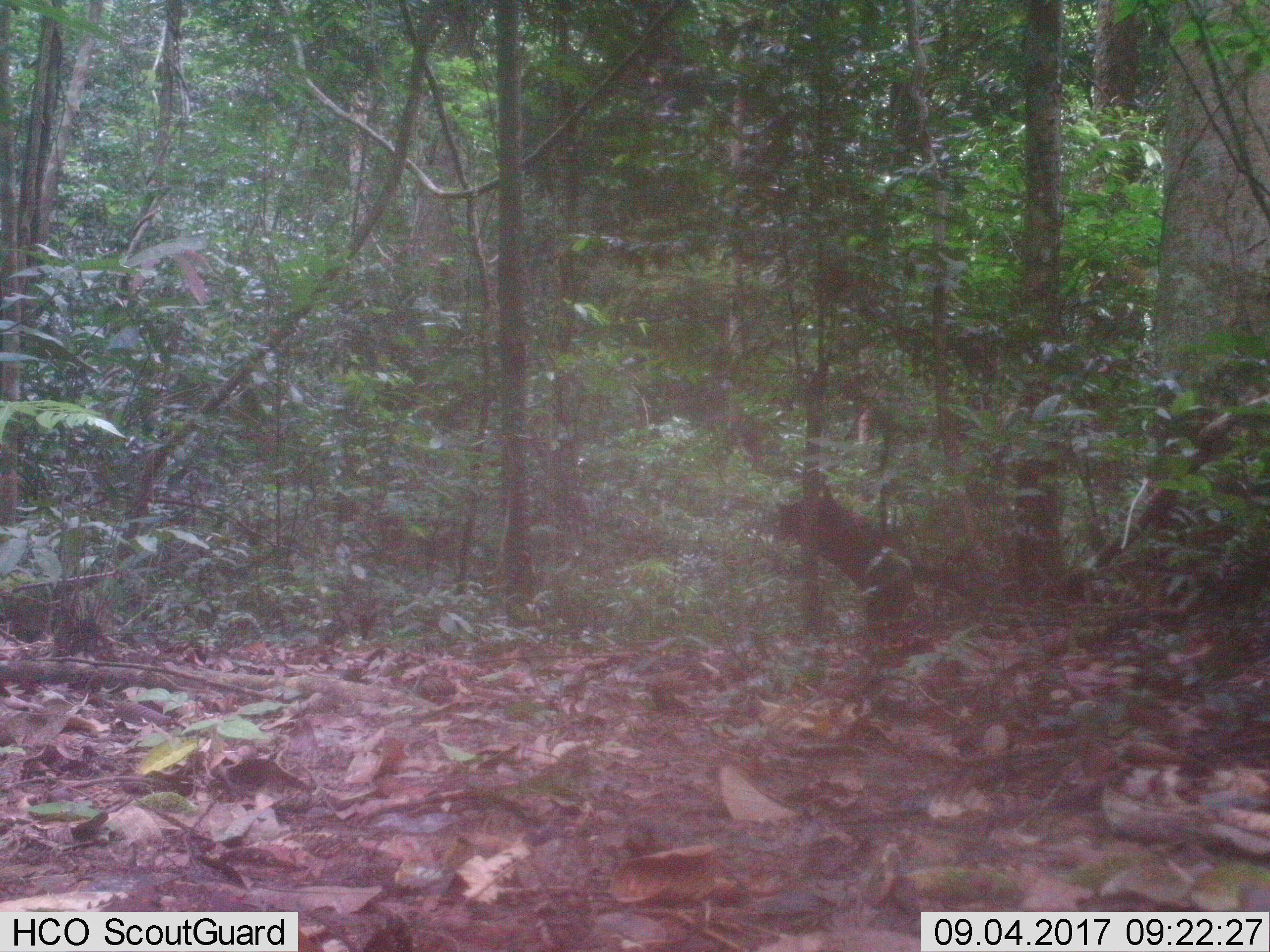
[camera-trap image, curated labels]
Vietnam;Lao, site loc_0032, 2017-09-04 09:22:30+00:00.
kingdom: Animalia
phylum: Chordata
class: Mammalia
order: Primates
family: Cercopithecidae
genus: Macaca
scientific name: Macaca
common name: macaque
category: unidentified macaque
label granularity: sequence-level